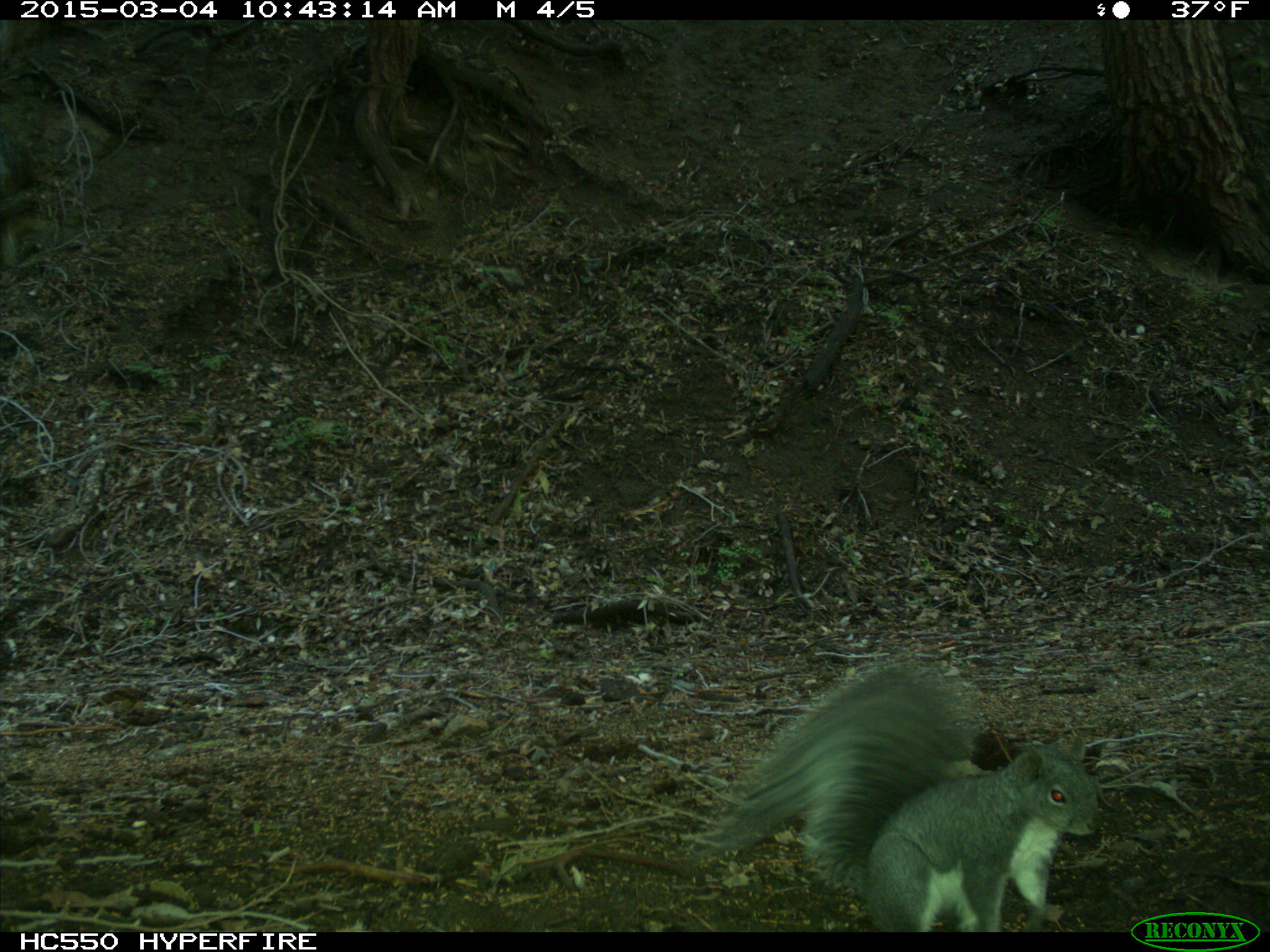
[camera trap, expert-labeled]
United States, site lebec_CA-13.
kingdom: Animalia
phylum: Chordata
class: Mammalia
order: Rodentia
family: Sciuridae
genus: Sciurus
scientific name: Sciurus carolinensis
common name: eastern gray squirrel